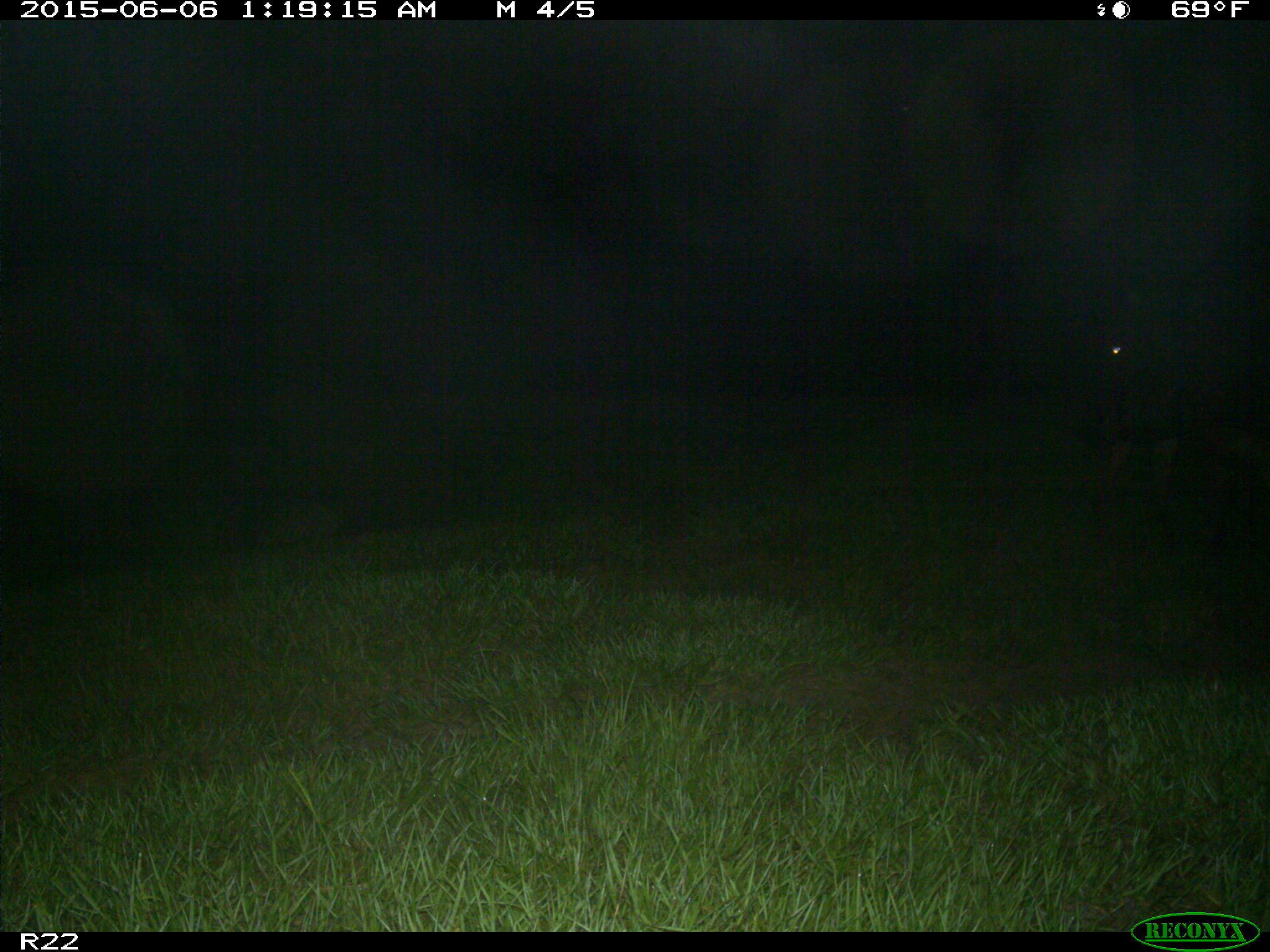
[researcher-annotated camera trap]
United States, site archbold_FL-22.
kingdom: Animalia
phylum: Chordata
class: Mammalia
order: Artiodactyla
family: Bovidae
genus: Bos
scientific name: Bos taurus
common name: domestic cow